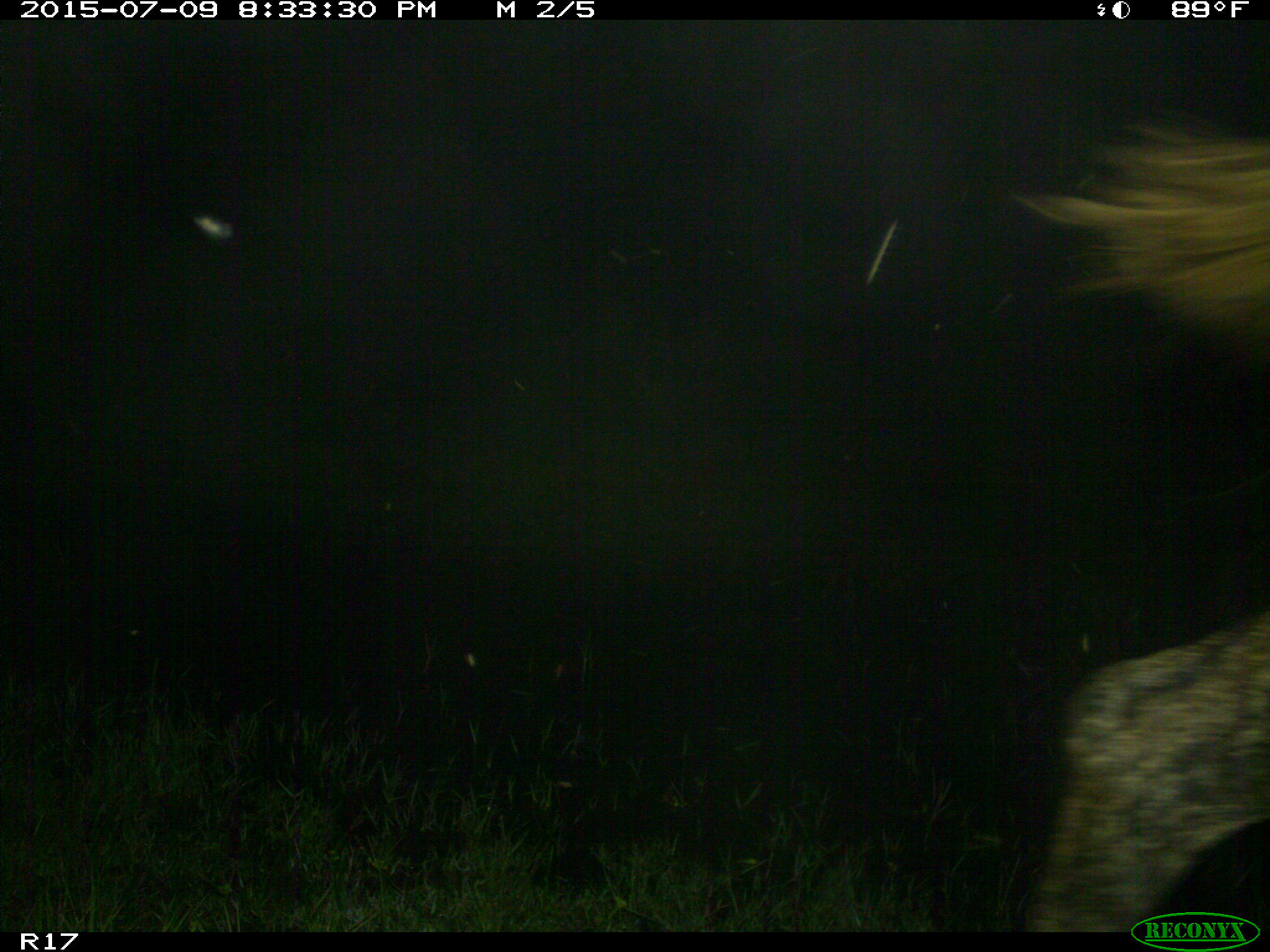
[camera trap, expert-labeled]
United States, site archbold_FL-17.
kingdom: Animalia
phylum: Chordata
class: Mammalia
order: Artiodactyla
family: Bovidae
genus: Bos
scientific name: Bos taurus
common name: domestic cow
Bos taurus (domestic cow).